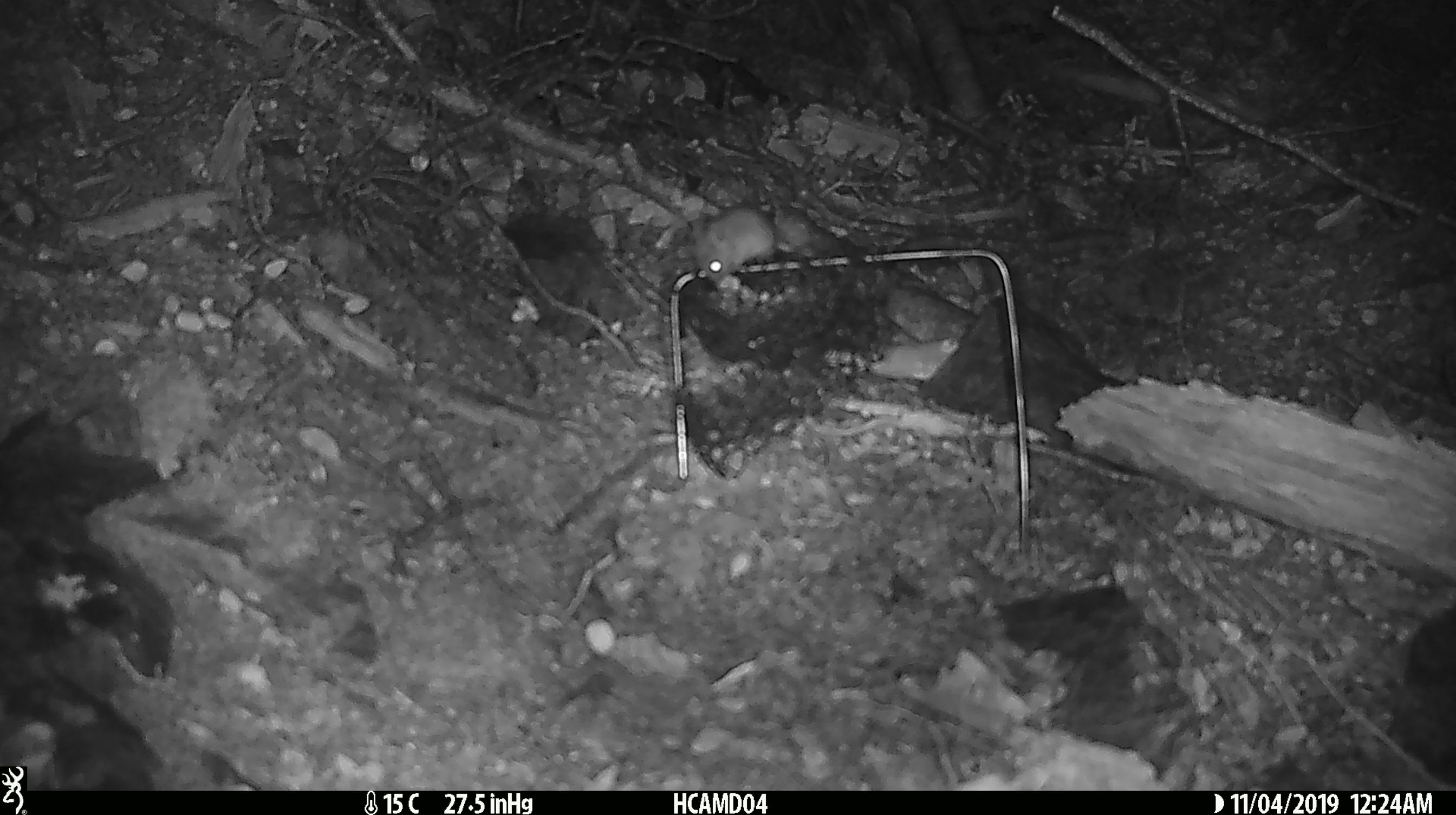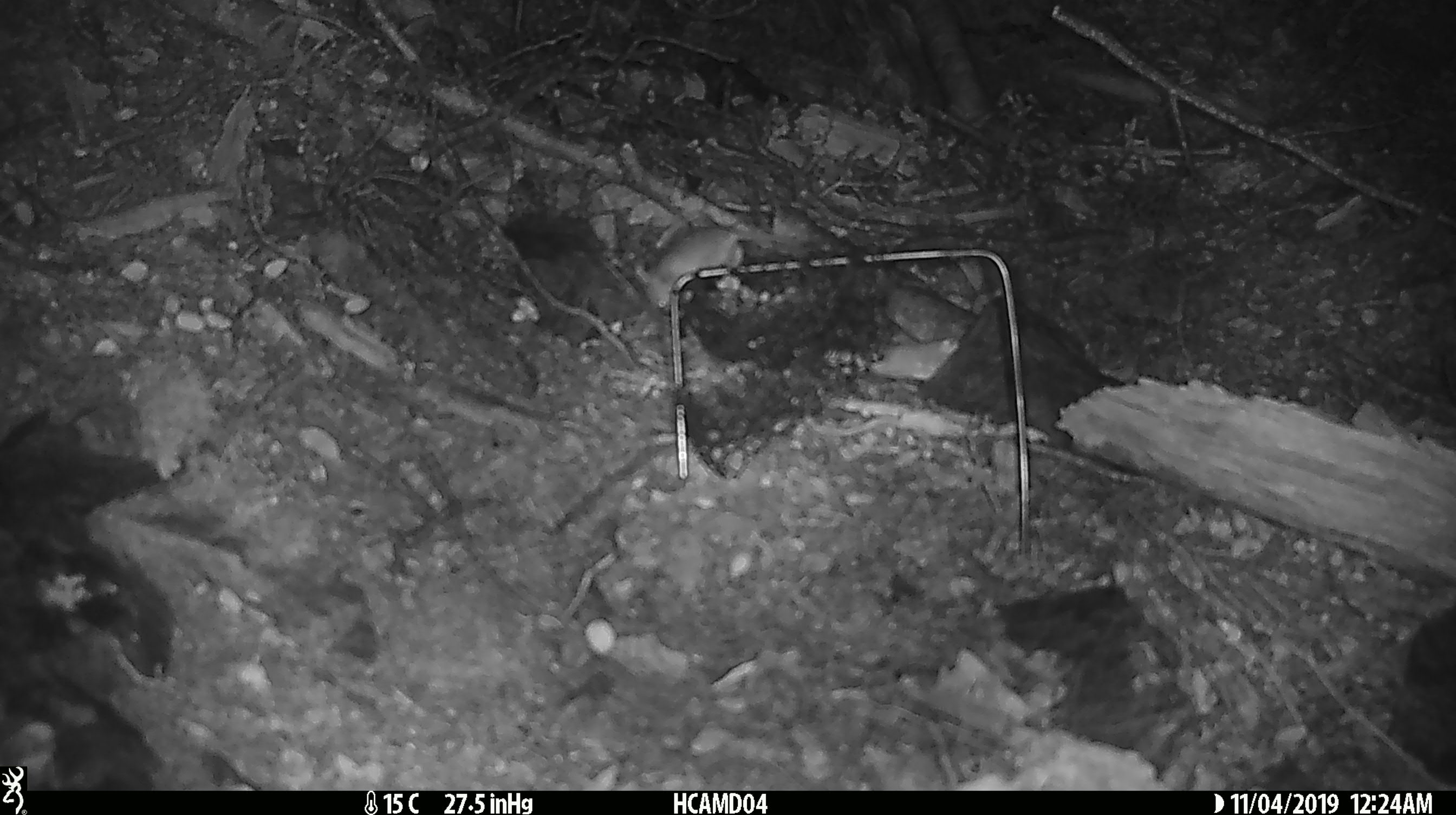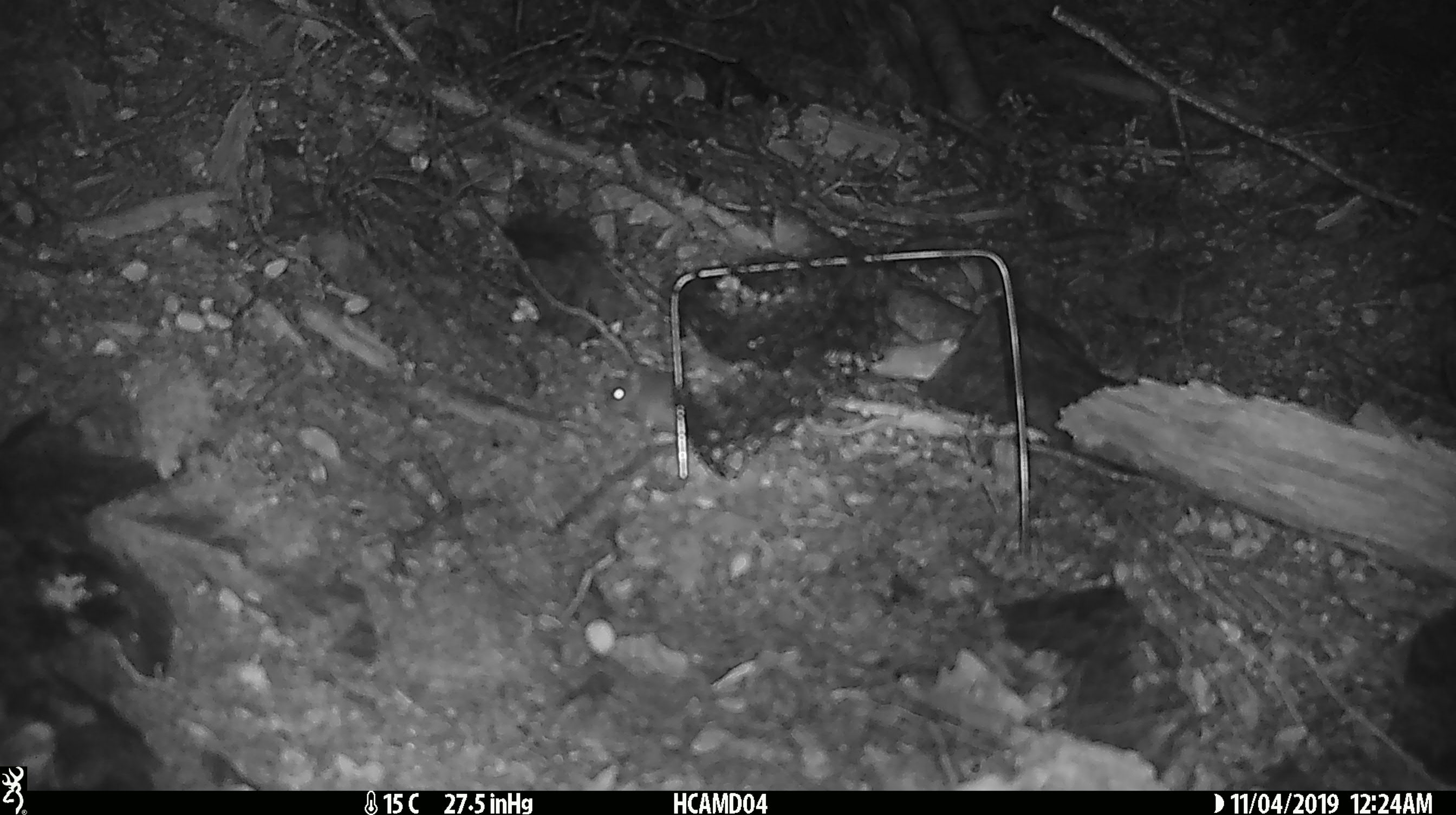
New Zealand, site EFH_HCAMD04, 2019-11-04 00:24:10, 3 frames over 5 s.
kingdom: Animalia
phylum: Chordata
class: Mammalia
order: Rodentia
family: Muridae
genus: Mus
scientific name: Mus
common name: mouse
Mouse (Mus).